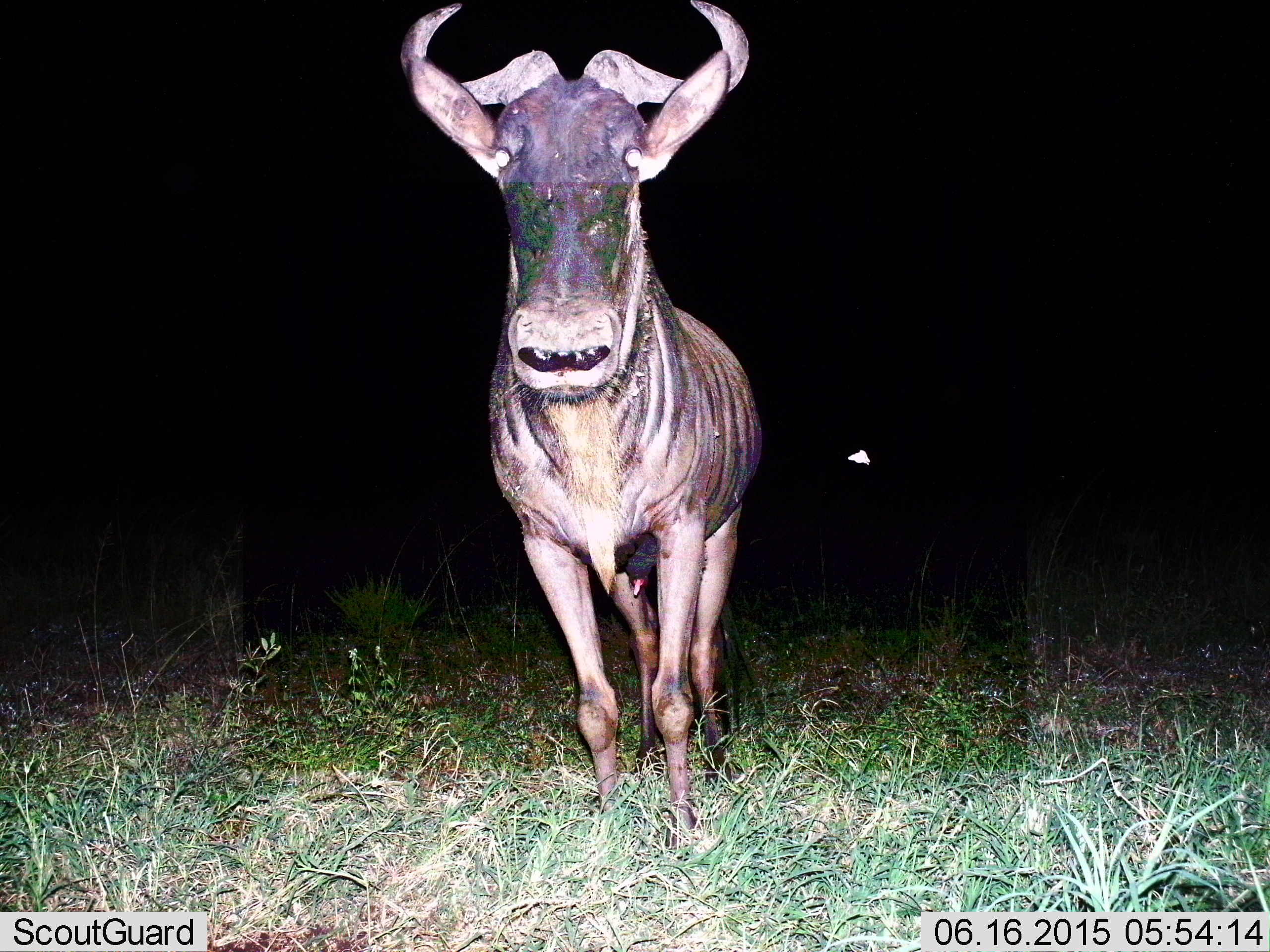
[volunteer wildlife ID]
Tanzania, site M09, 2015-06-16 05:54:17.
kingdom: Animalia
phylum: Chordata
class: Mammalia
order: Artiodactyla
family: Bovidae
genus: Connochaetes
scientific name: Connochaetes taurinus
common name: blue wildebeest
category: wildebeest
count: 1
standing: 100%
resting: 0%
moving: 0%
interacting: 0%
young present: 0%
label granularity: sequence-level